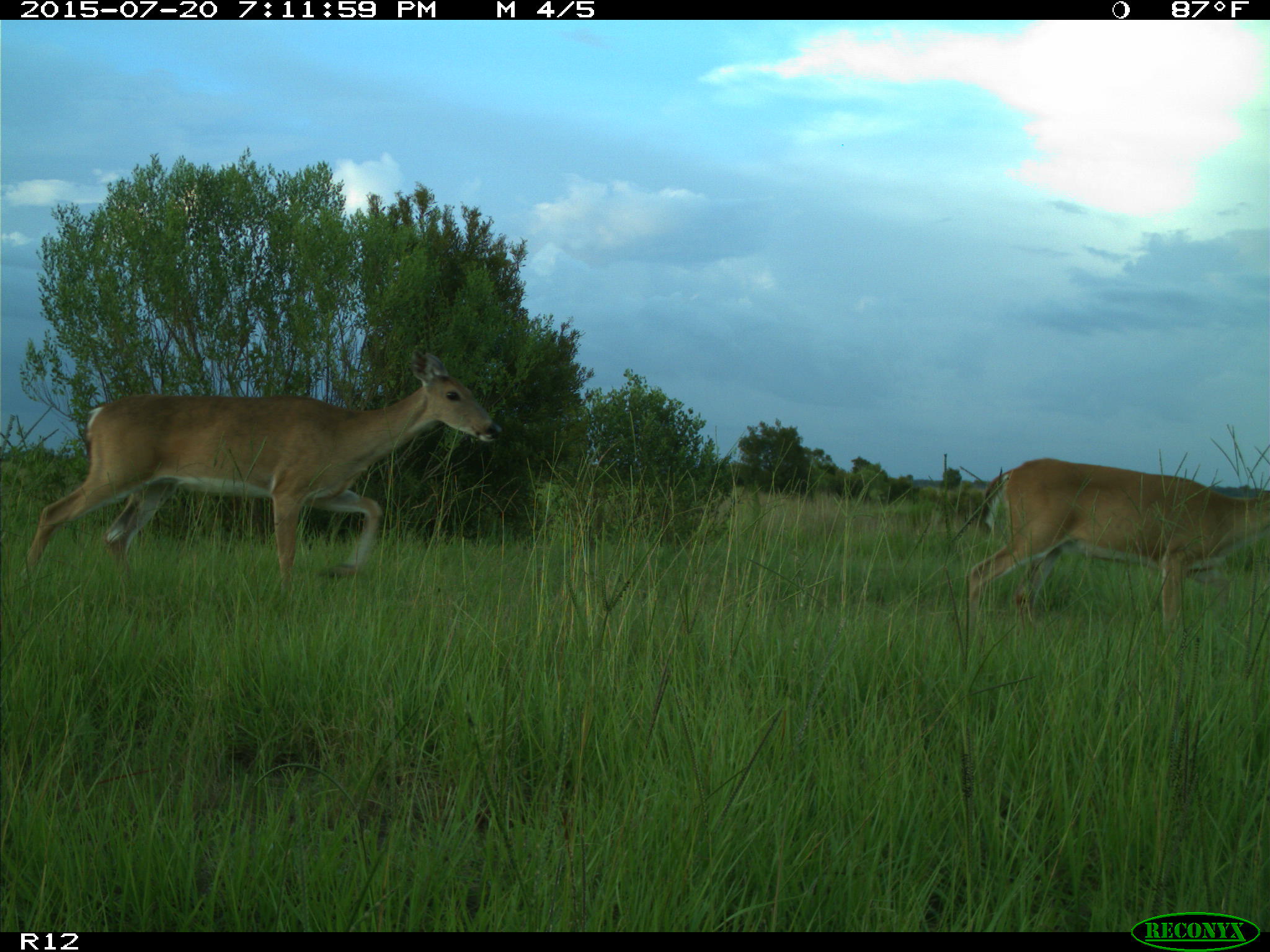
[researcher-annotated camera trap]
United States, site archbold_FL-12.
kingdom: Animalia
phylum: Chordata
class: Mammalia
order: Artiodactyla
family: Cervidae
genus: Odocoileus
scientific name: Odocoileus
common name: deer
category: unidentified deer